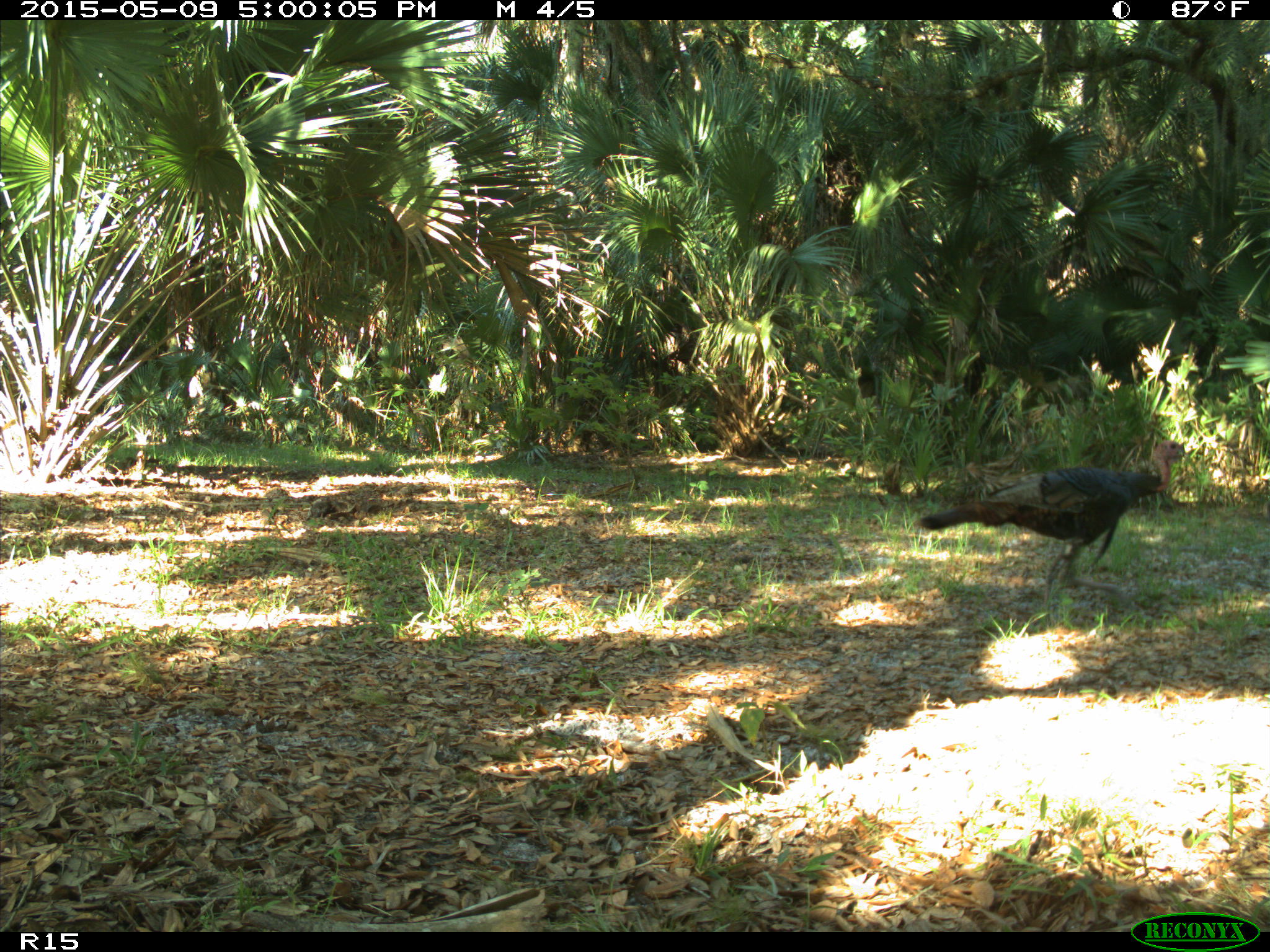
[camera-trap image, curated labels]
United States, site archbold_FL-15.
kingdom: Animalia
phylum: Chordata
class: Aves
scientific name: Aves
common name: birds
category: unidentified bird